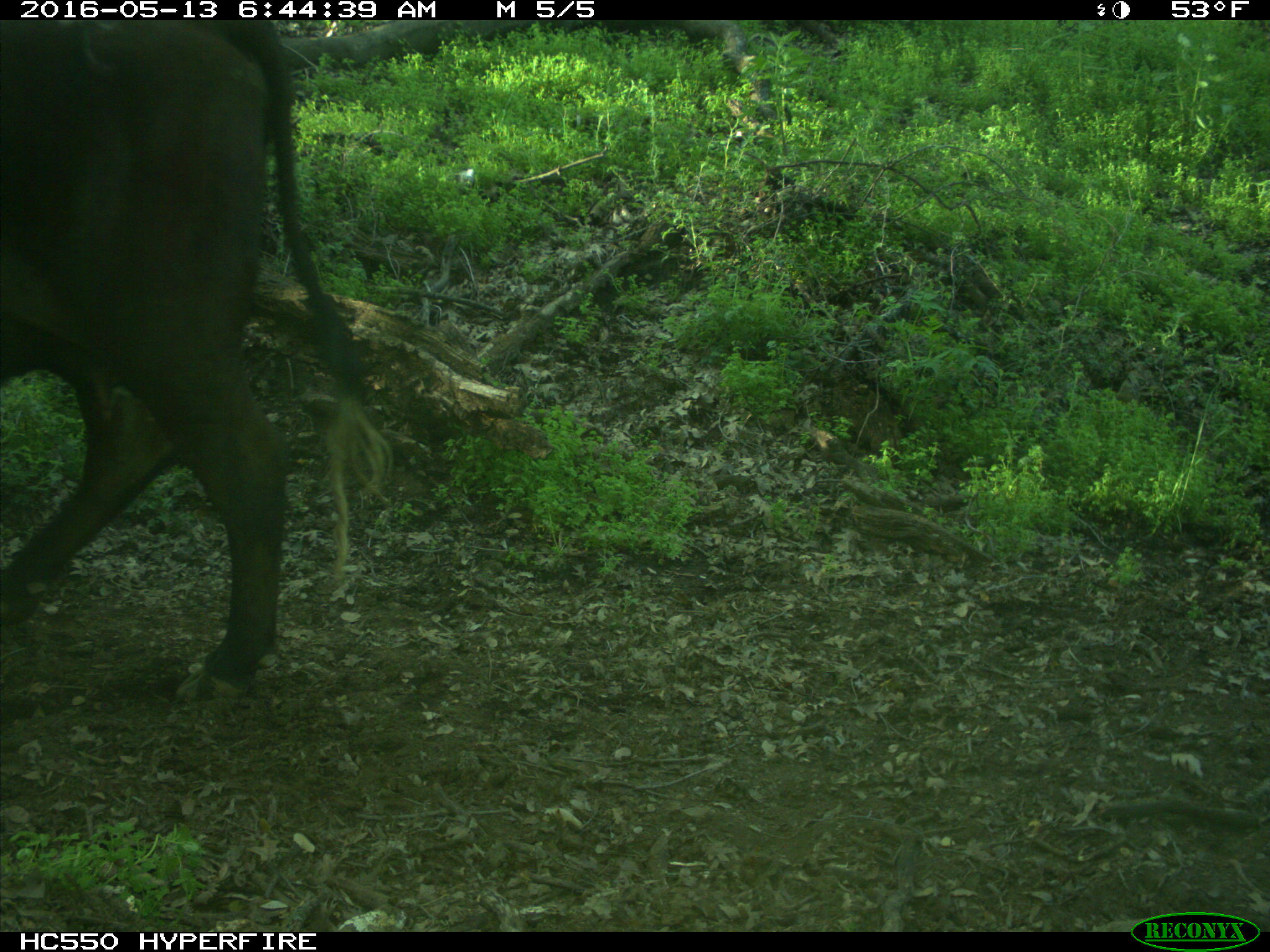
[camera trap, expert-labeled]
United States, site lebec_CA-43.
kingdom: Animalia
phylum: Chordata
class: Mammalia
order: Artiodactyla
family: Bovidae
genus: Bos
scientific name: Bos taurus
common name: domestic cow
Bos taurus (domestic cow).